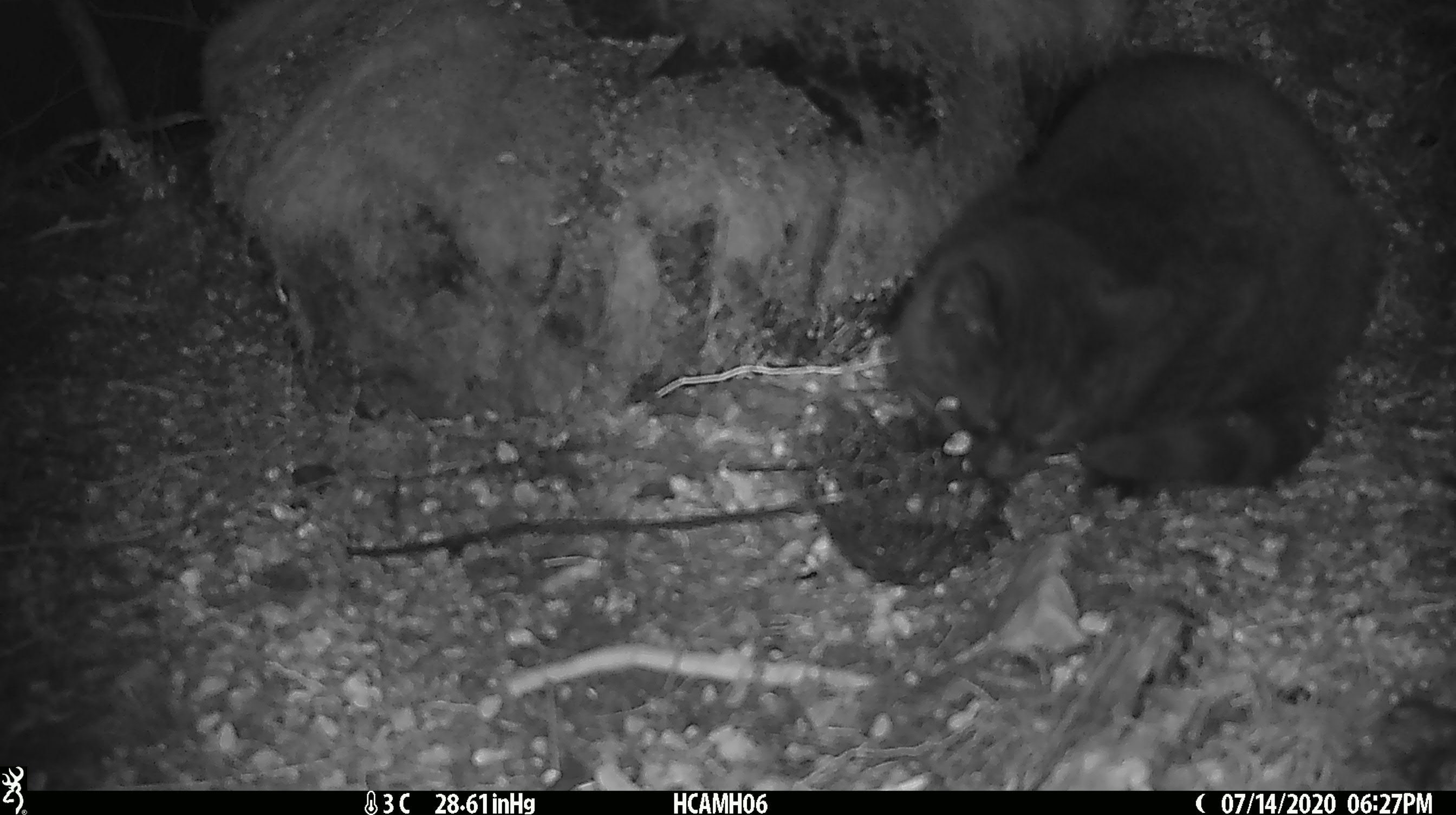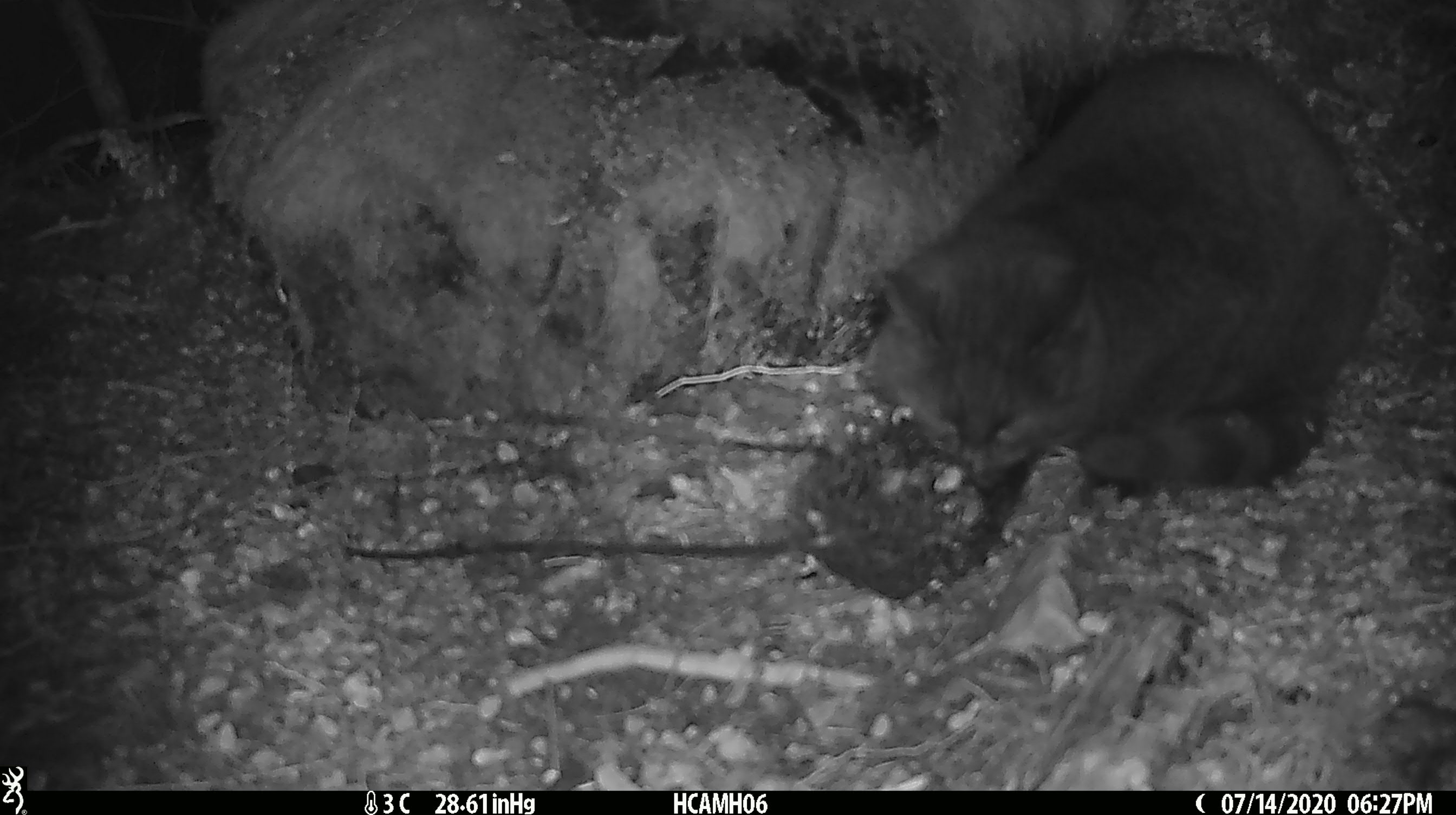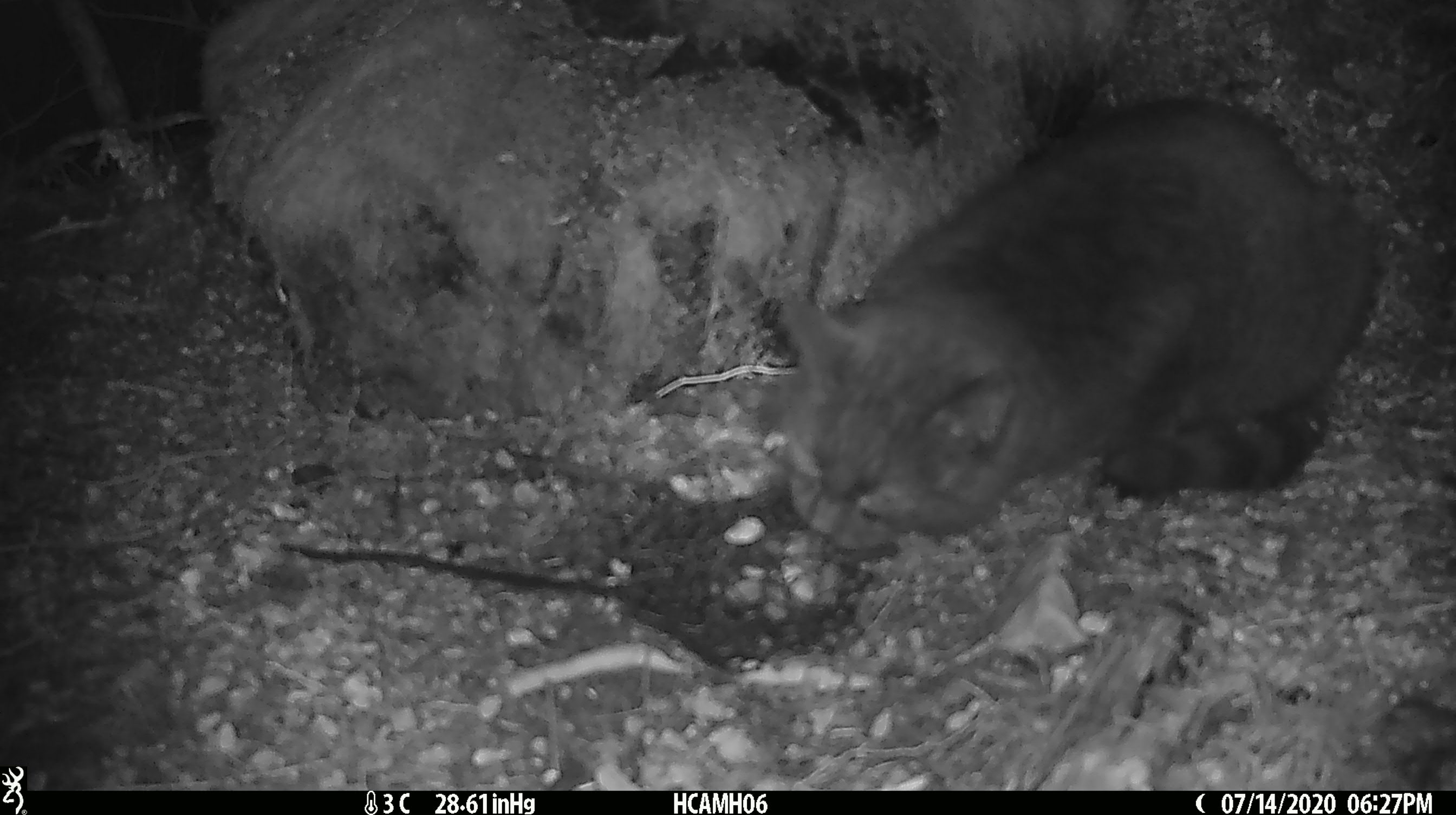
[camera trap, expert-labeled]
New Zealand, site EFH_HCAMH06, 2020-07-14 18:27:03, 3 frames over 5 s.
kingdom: Animalia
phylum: Chordata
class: Mammalia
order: Carnivora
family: Felidae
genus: Felis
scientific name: Felis catus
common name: domestic cat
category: cat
Cat (domestic cat) (Felis catus).